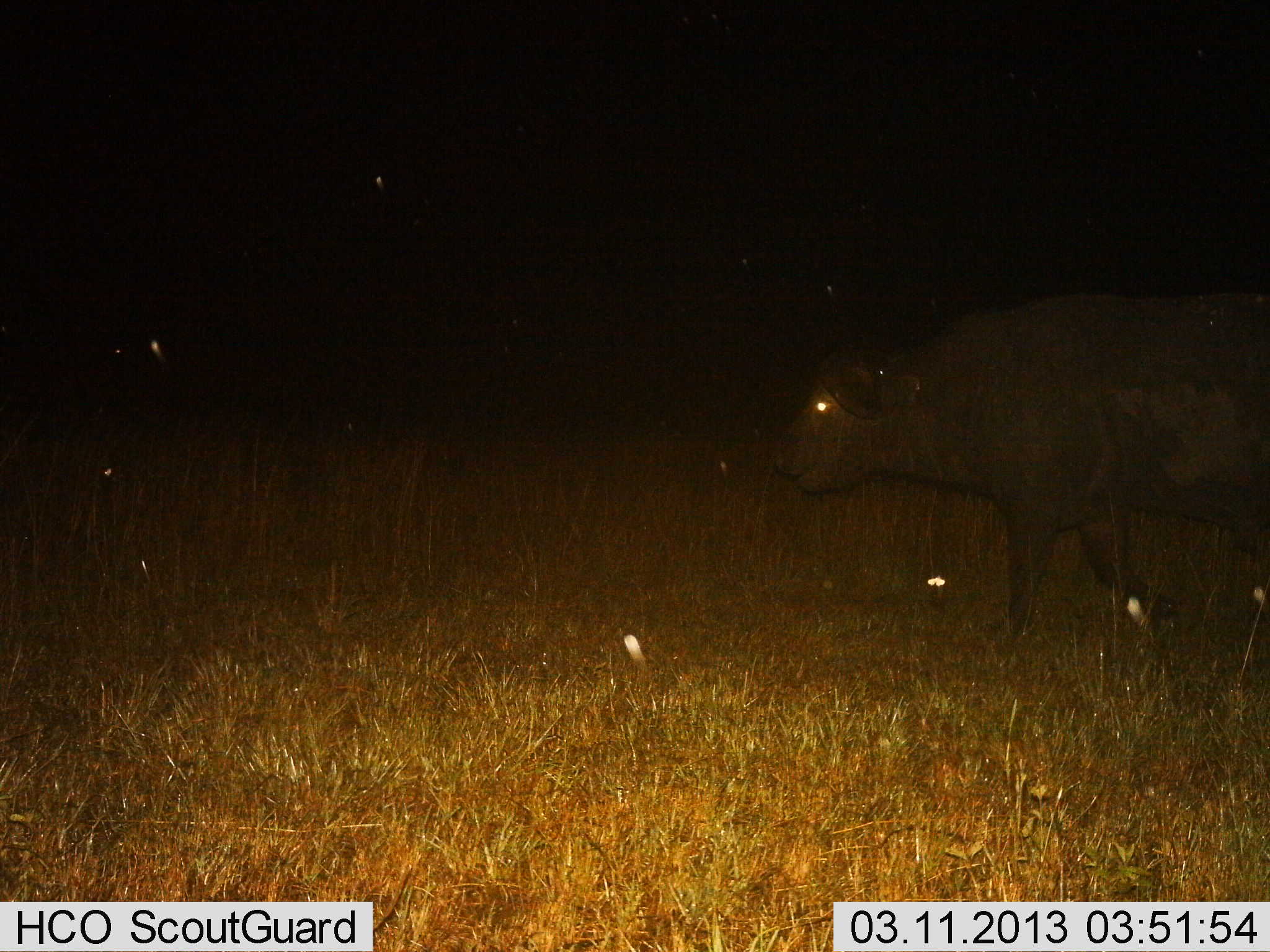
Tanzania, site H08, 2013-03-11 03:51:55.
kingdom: Animalia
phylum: Chordata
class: Mammalia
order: Artiodactyla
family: Bovidae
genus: Syncerus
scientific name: Syncerus caffer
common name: cape buffalo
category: buffalo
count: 1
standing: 29%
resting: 0%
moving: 71%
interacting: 0%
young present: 0%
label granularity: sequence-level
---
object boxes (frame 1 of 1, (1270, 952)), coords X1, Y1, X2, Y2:
animal: 770, 291, 1270, 636